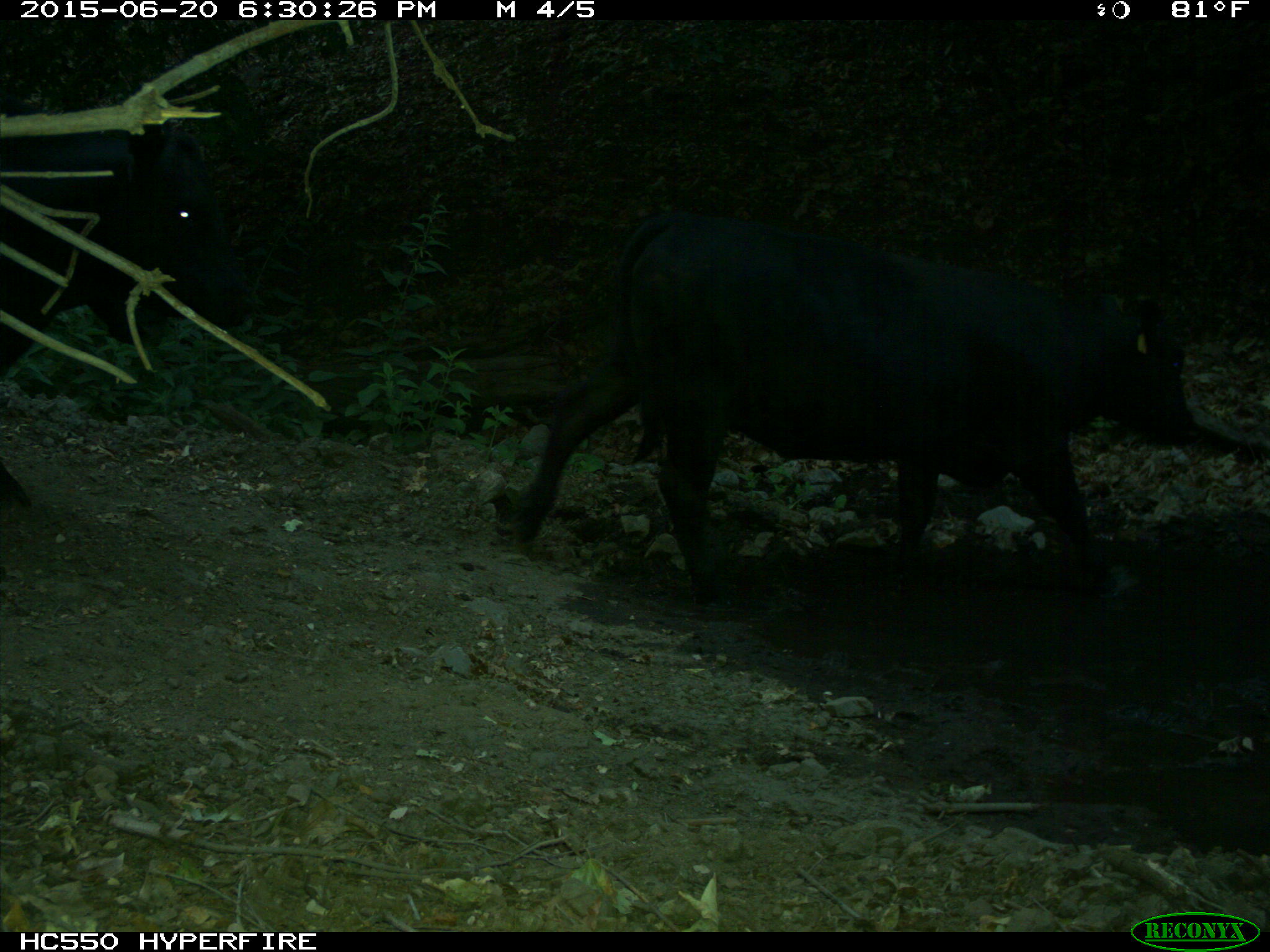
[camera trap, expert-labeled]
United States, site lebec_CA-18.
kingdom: Animalia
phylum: Chordata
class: Mammalia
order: Artiodactyla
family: Bovidae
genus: Bos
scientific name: Bos taurus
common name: domestic cow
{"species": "Bos taurus (domestic cow)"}